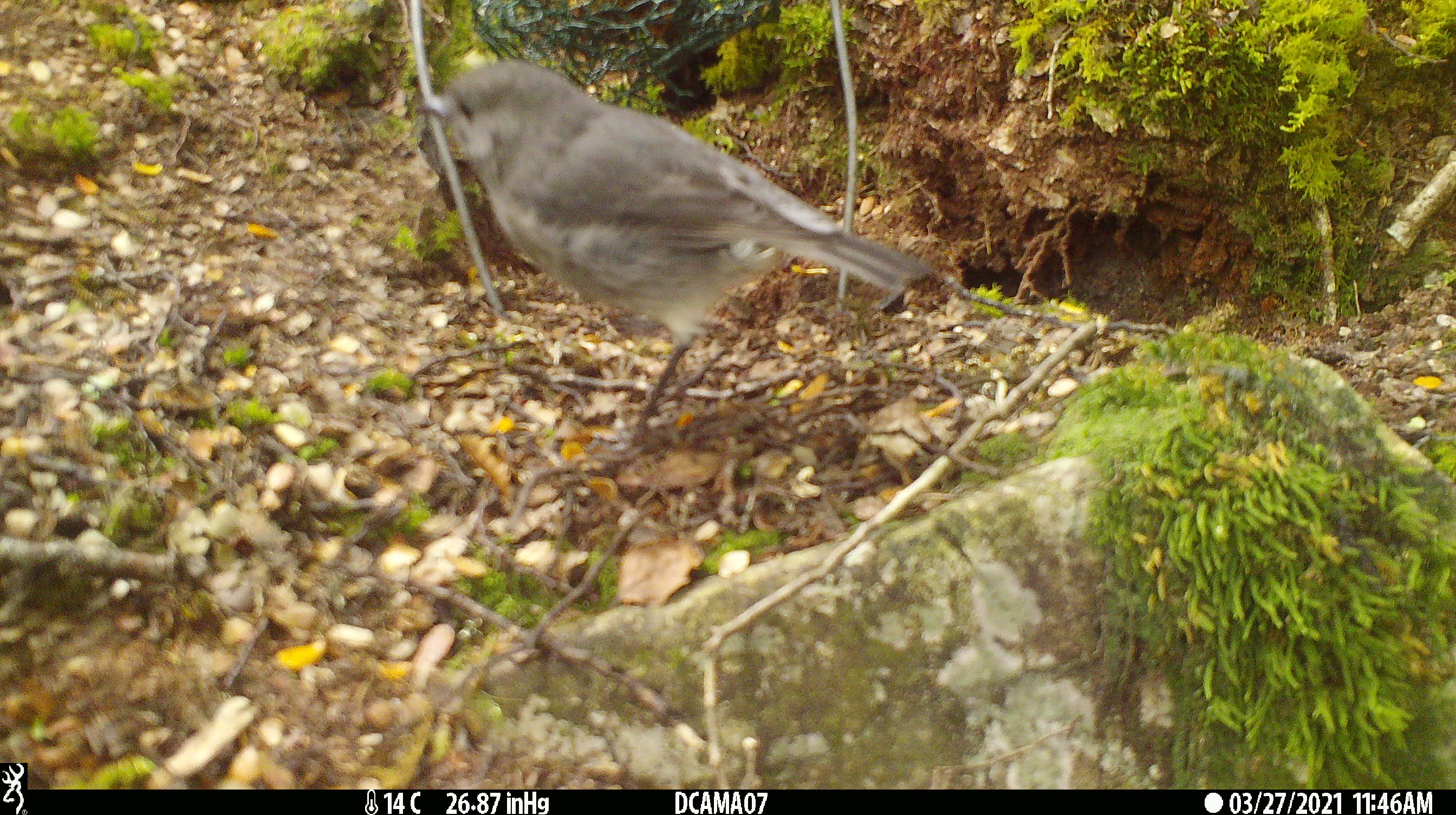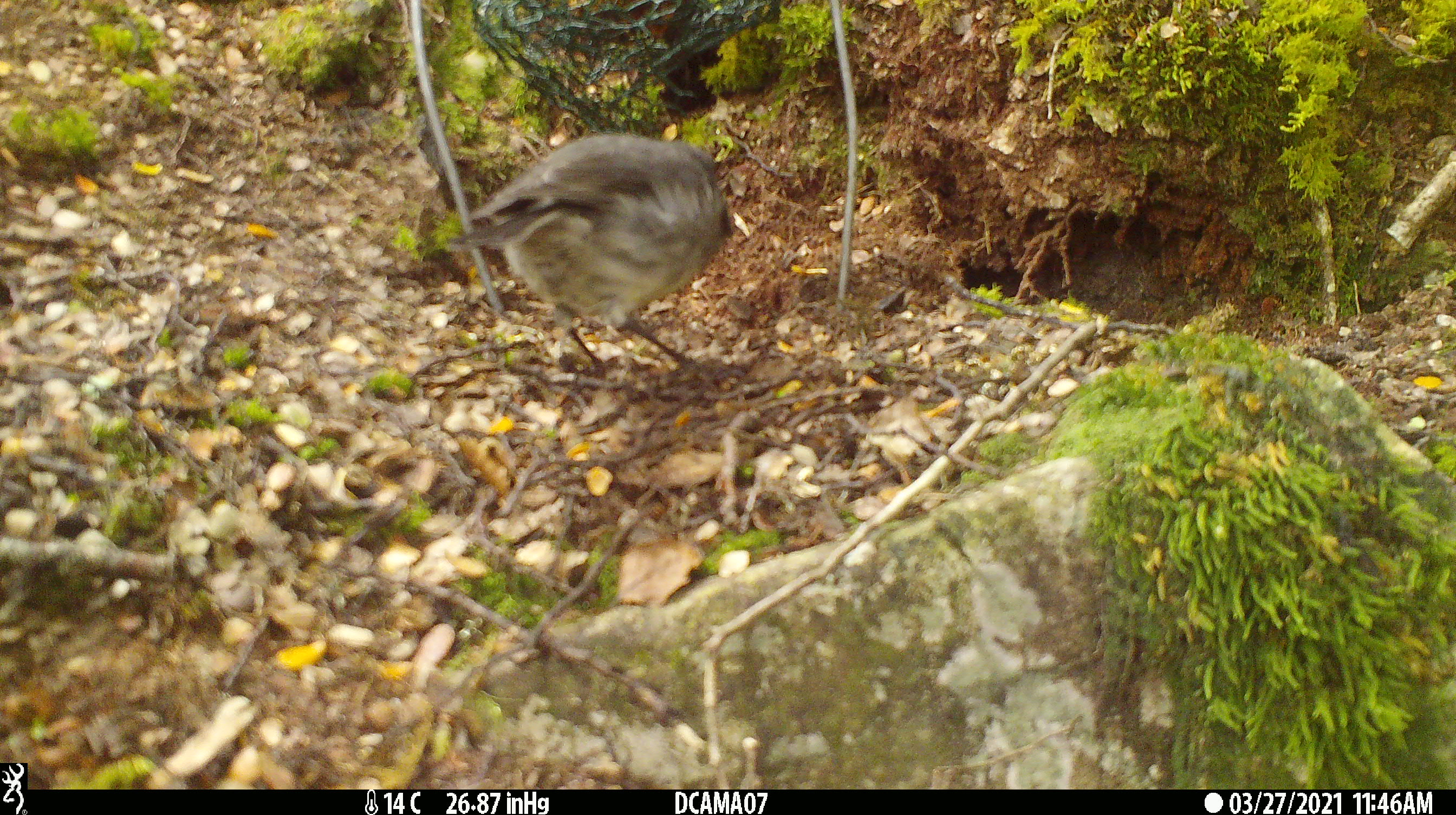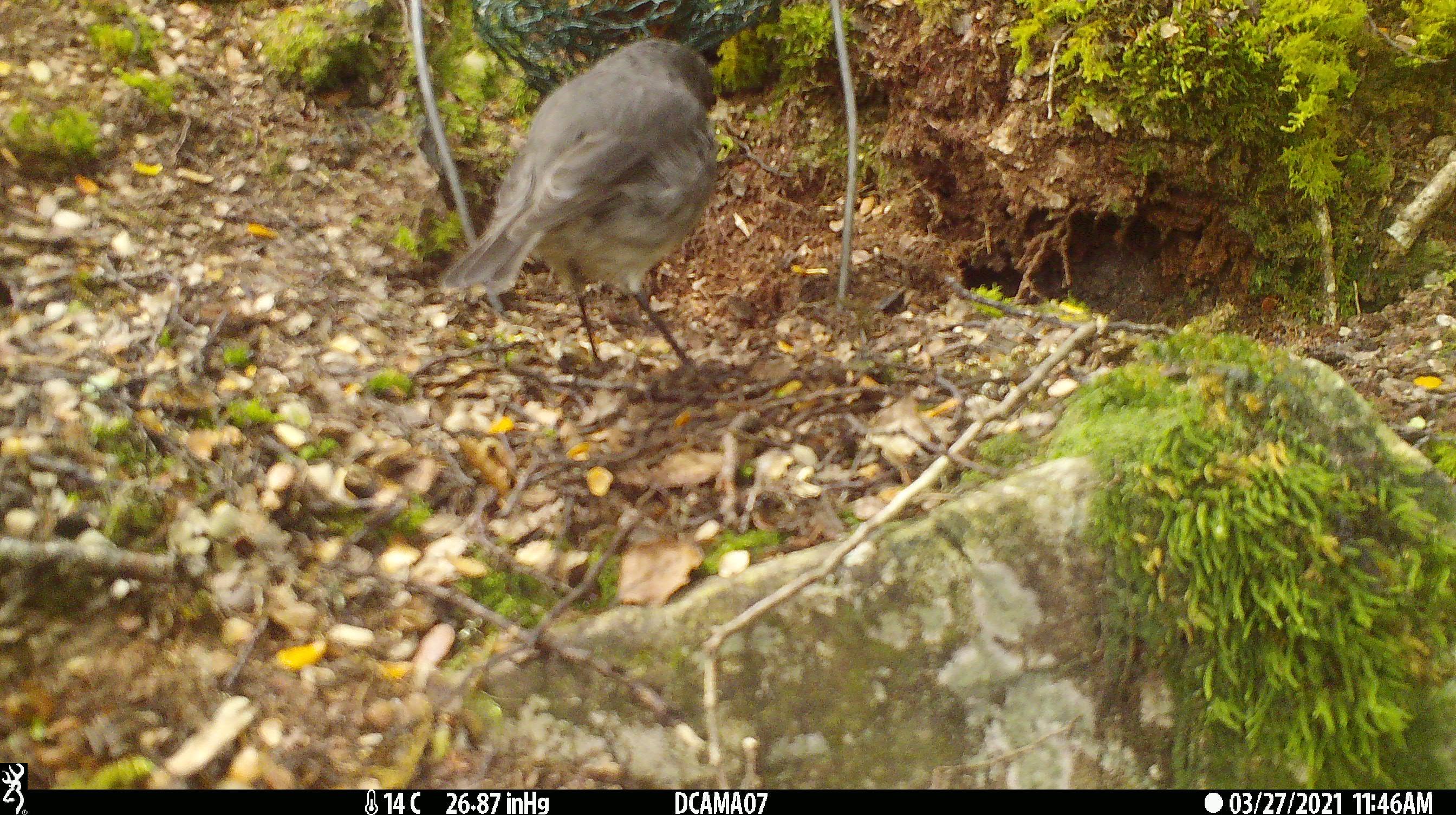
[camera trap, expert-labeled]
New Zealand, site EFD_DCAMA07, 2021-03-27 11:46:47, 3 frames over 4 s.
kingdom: Animalia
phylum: Chordata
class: Aves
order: Passeriformes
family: Petroicidae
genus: Petroica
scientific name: Petroica australis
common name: new zealand robin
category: robin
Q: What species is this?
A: Robin (new zealand robin) (Petroica australis).